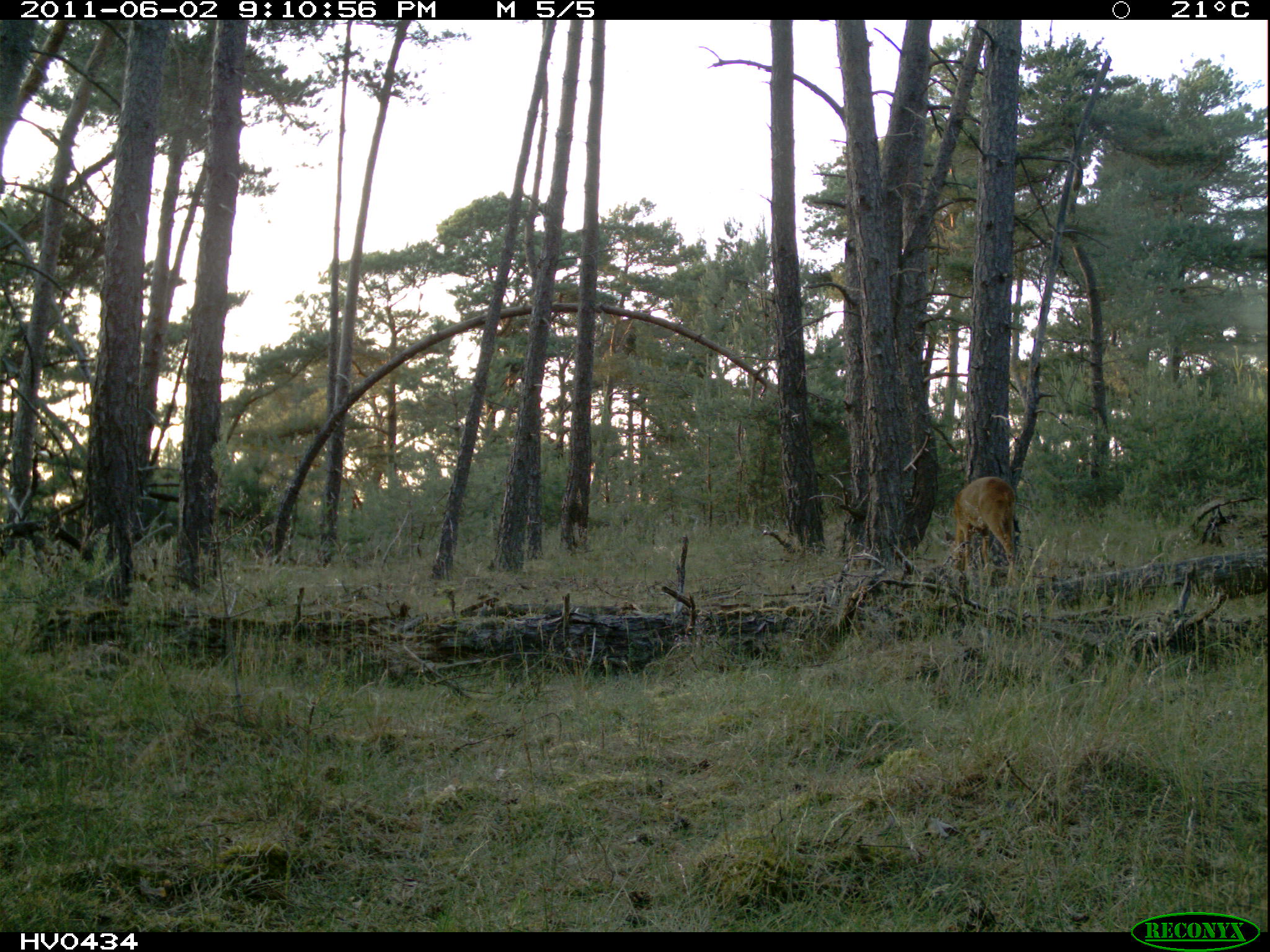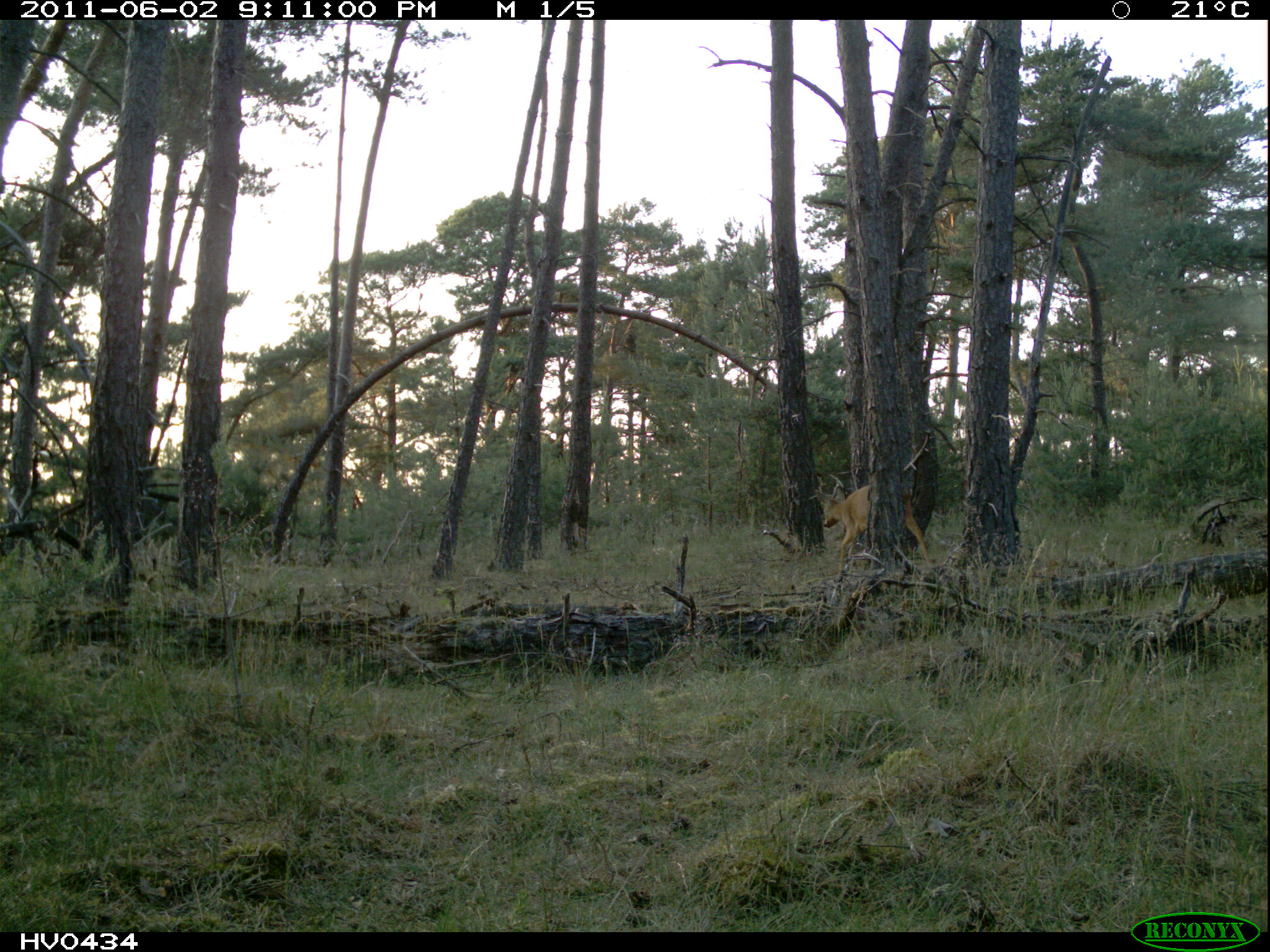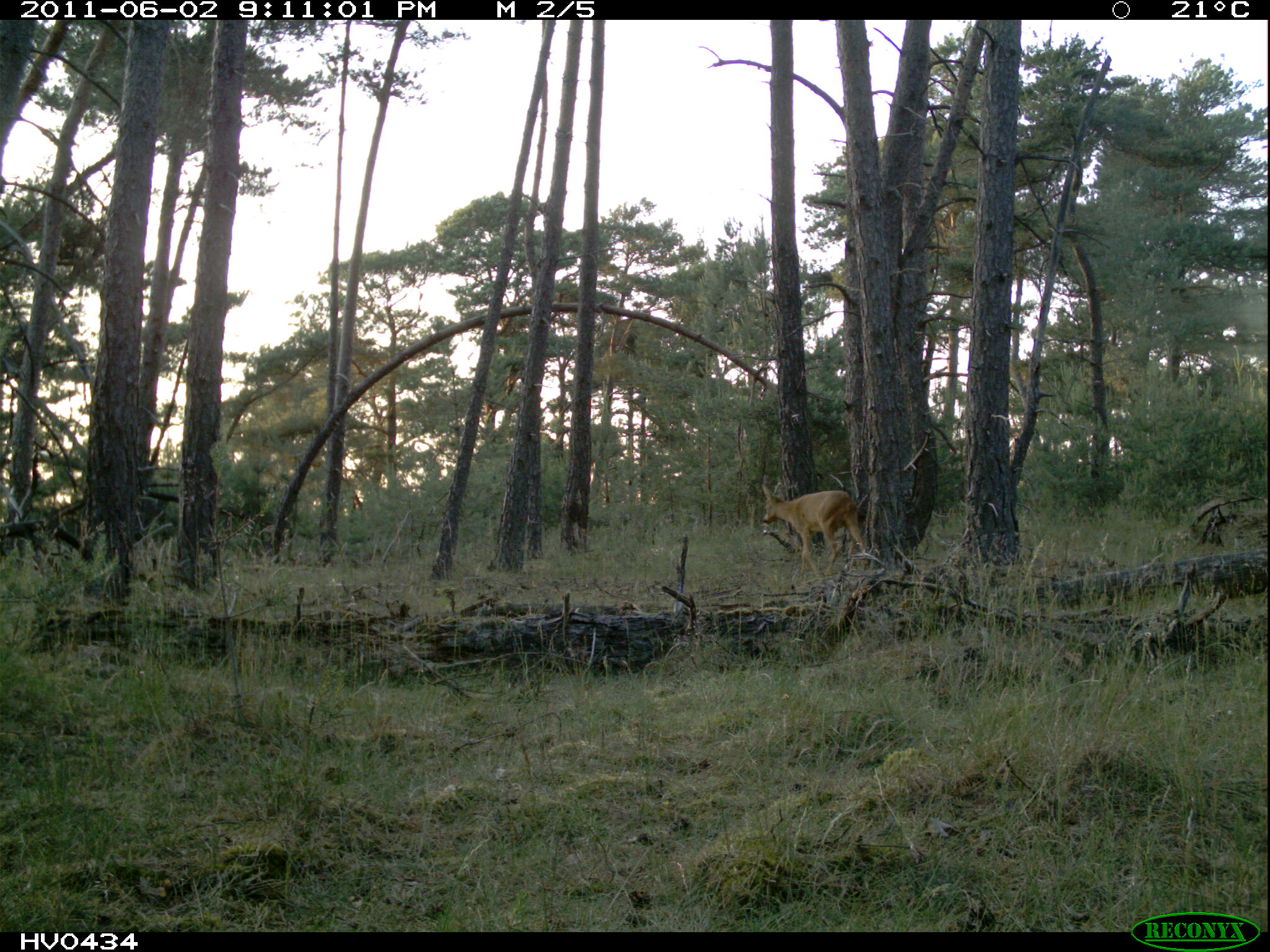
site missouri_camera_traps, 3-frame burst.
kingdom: Animalia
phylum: Chordata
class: Mammalia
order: Artiodactyla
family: Cervidae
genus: Capreolus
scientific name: Capreolus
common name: roe deer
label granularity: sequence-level